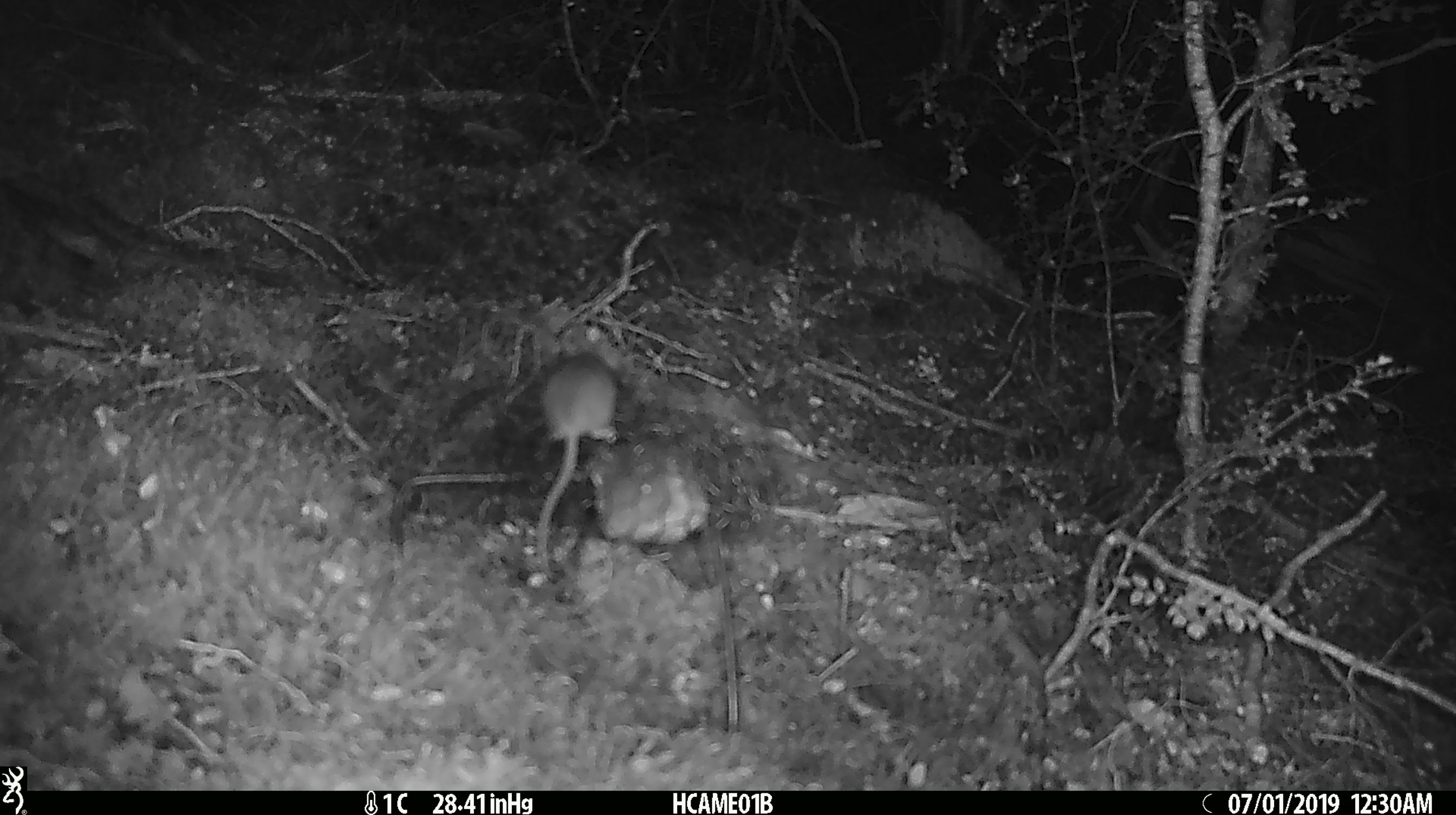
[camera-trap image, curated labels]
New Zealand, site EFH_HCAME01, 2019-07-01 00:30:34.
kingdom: Animalia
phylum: Chordata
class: Mammalia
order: Rodentia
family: Muridae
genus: Mus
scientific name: Mus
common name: mouse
Mouse (Mus).